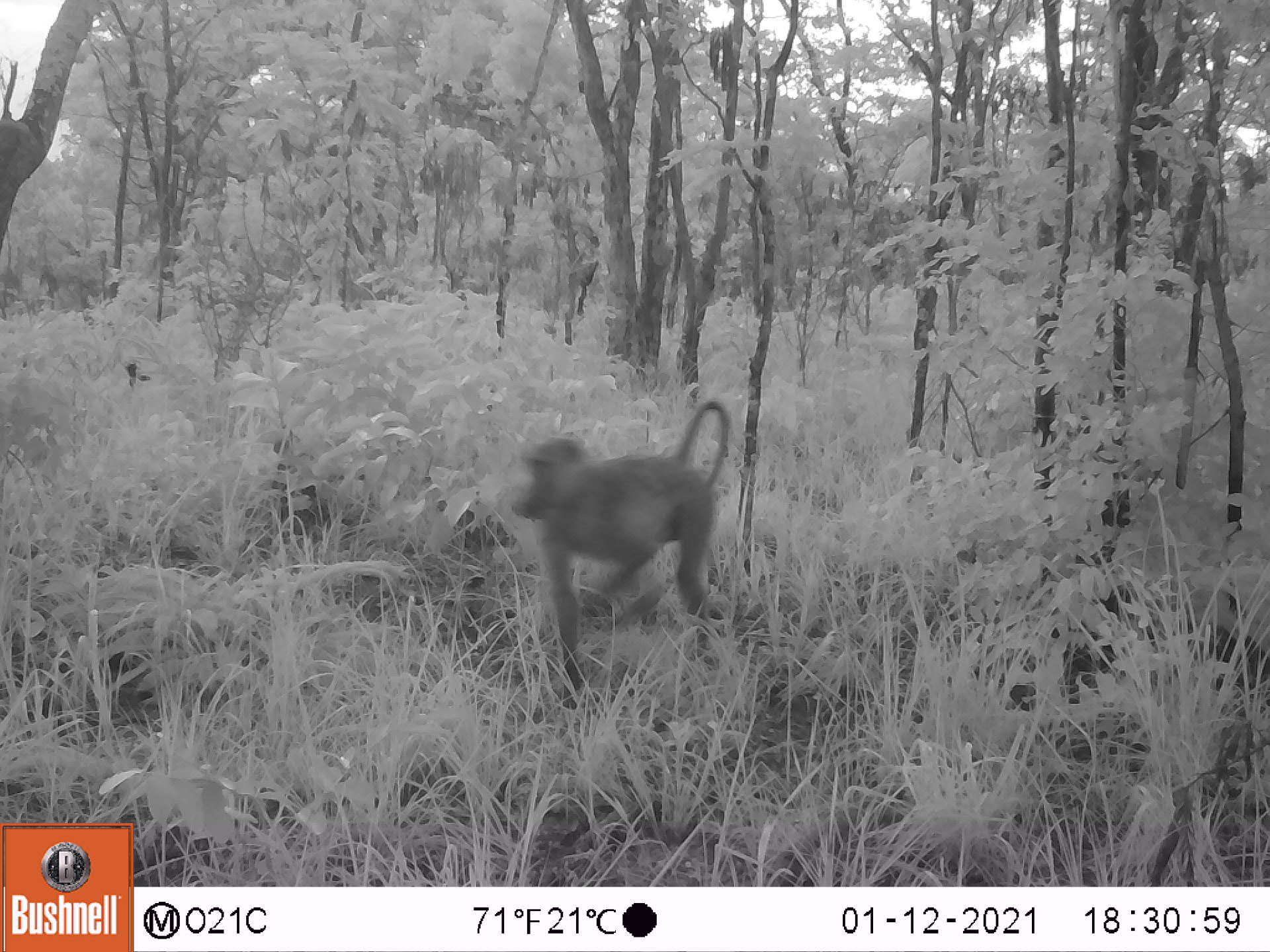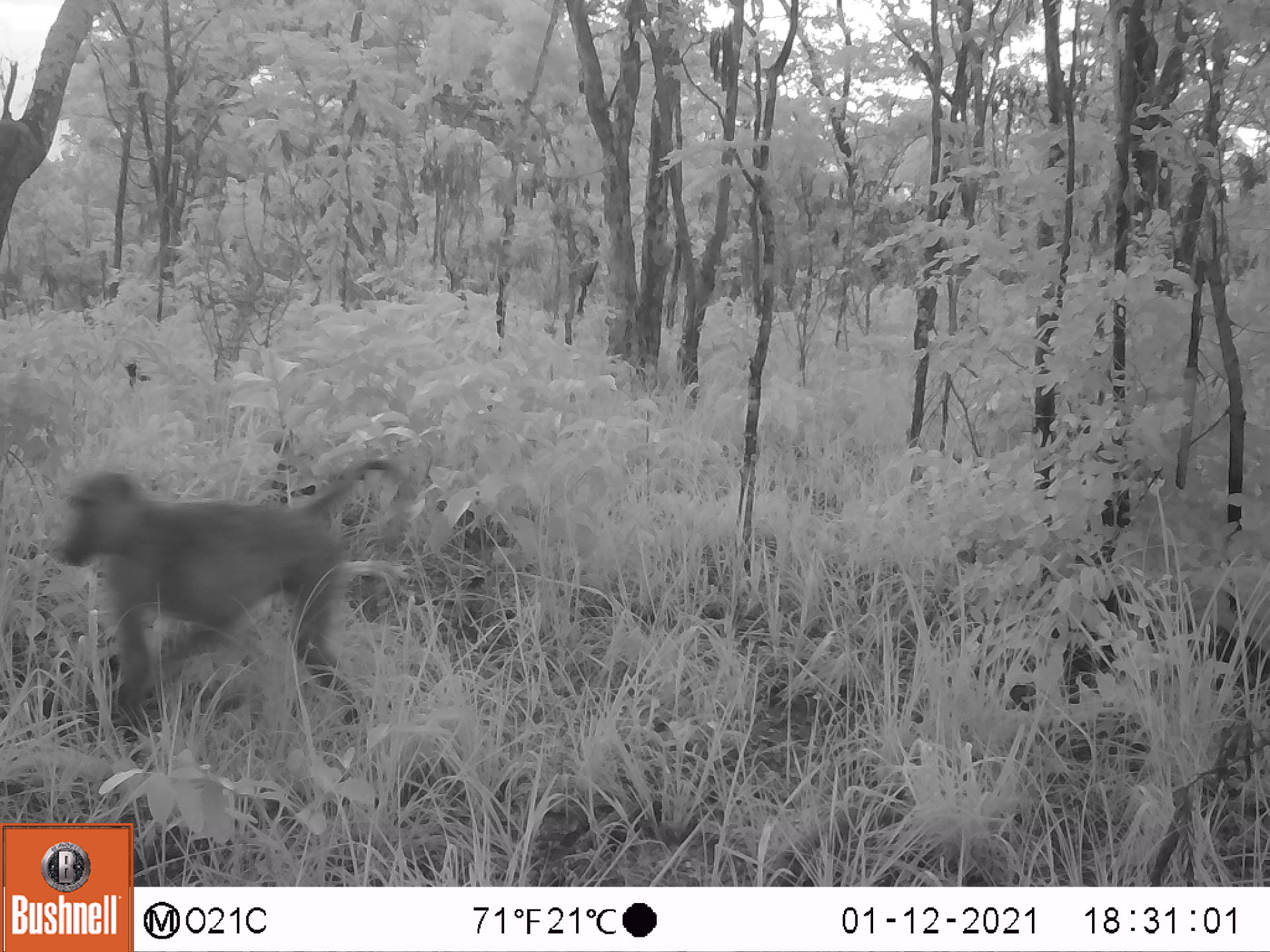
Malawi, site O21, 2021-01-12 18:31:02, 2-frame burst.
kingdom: Animalia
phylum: Chordata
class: Mammalia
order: Primates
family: Cercopithecidae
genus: Papio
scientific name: Papio cynocephalus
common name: yellow baboon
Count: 1.